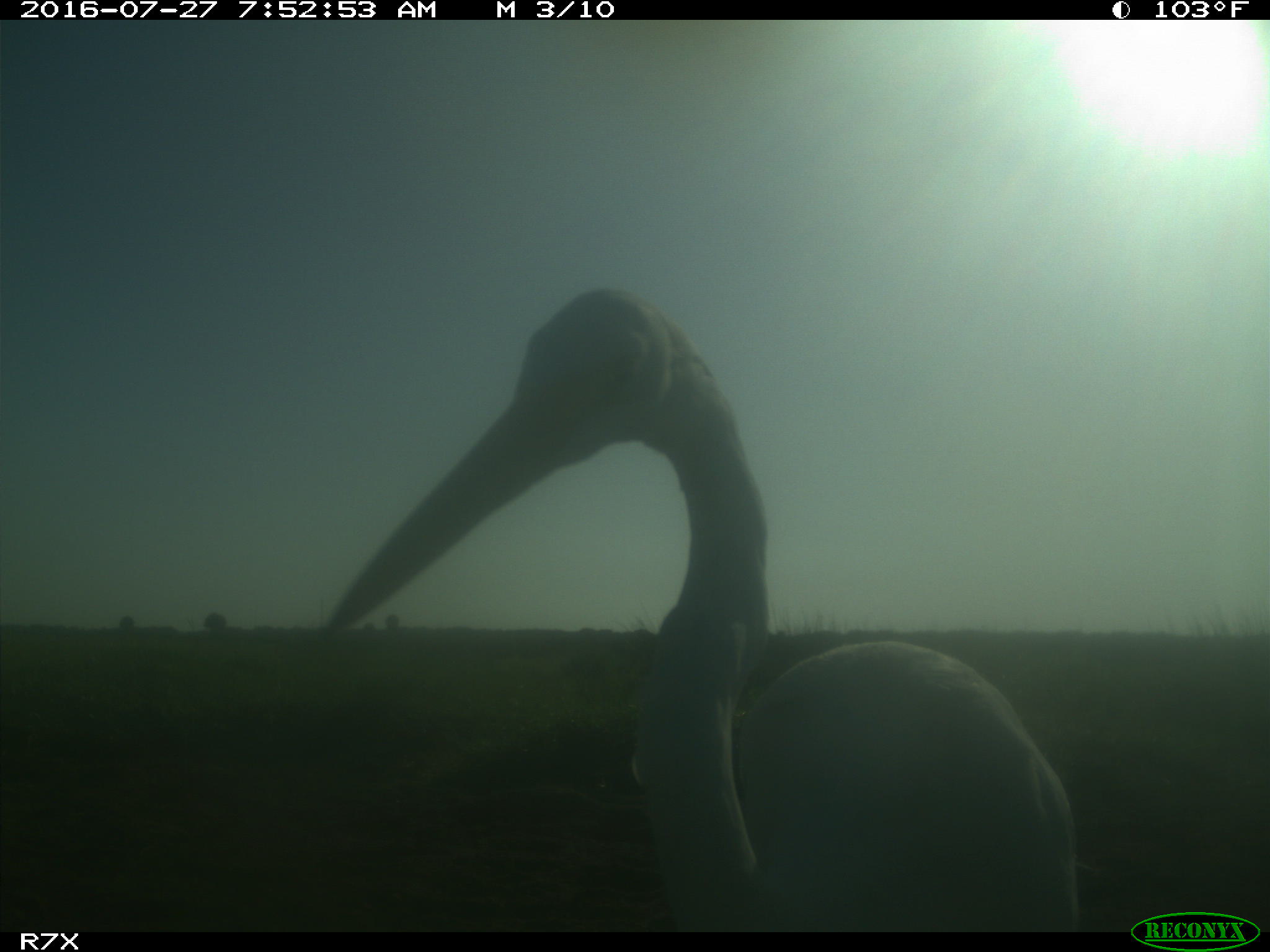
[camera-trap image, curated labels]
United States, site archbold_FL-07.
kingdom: Animalia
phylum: Chordata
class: Aves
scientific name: Aves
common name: birds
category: unidentified bird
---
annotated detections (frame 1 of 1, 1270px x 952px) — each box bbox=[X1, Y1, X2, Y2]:
animal: bbox=[327, 289, 1079, 932]